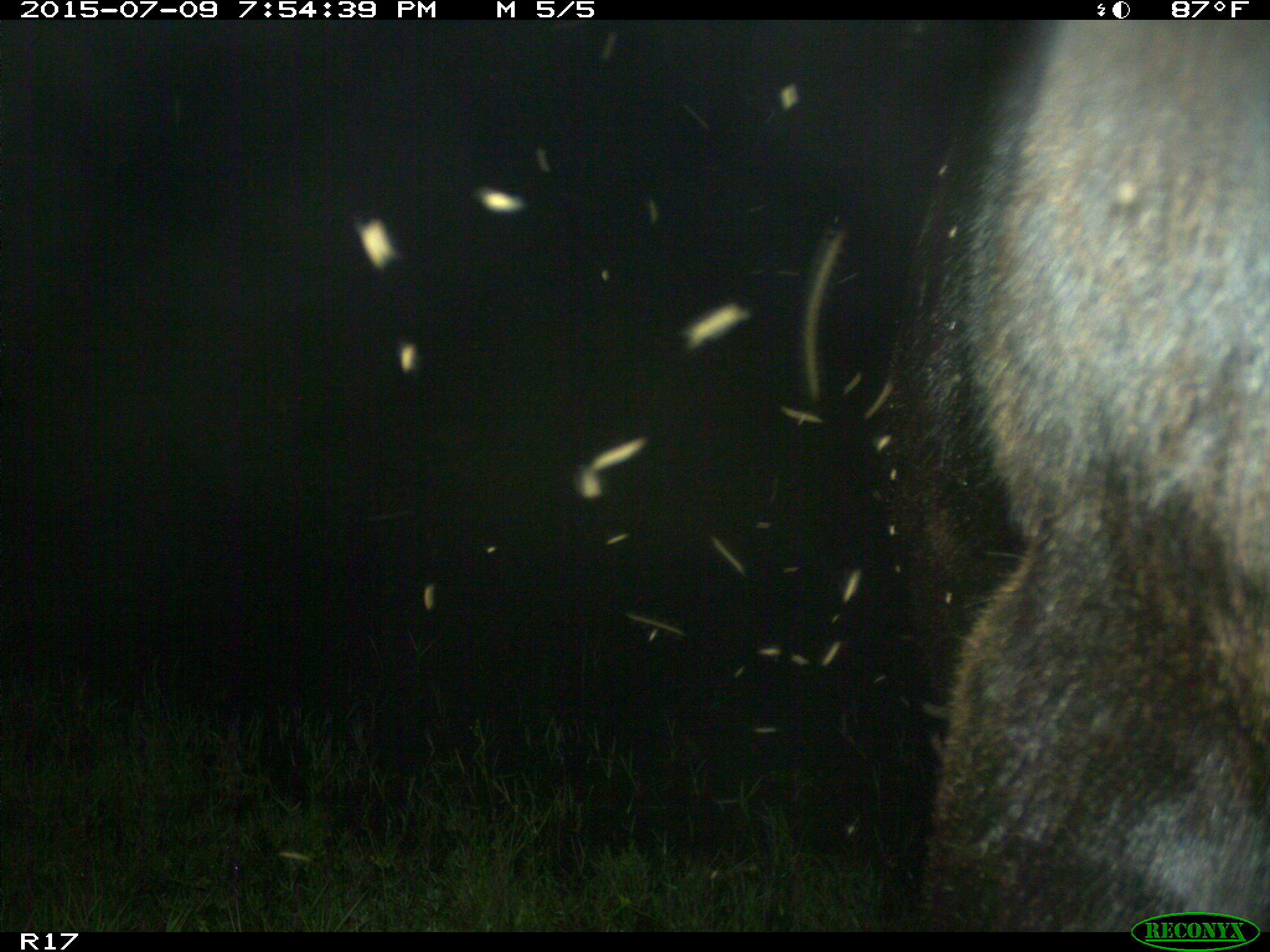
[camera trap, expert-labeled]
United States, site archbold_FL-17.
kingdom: Animalia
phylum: Chordata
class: Mammalia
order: Artiodactyla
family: Bovidae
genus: Bos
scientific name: Bos taurus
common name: domestic cow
Bos taurus (domestic cow).